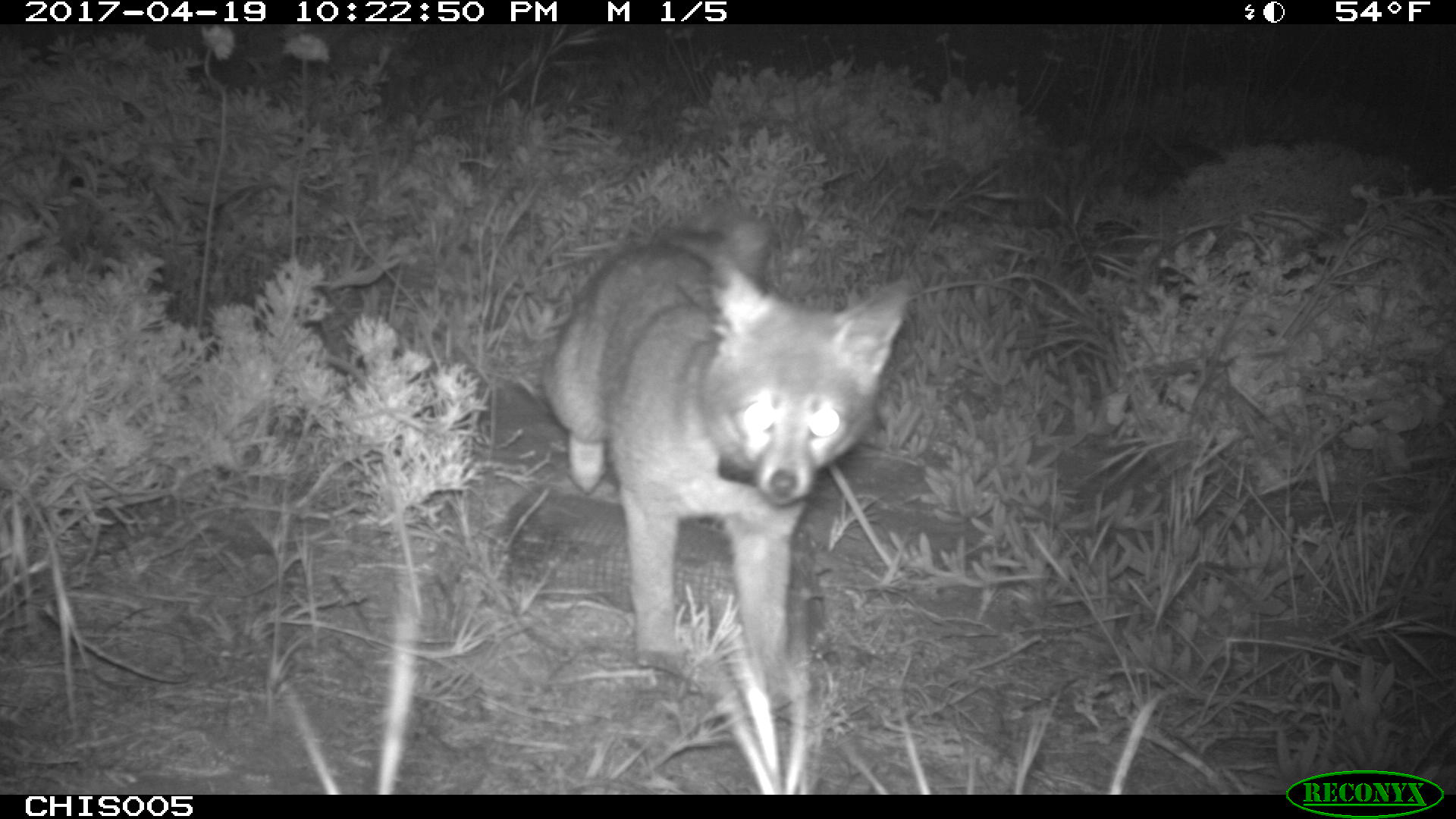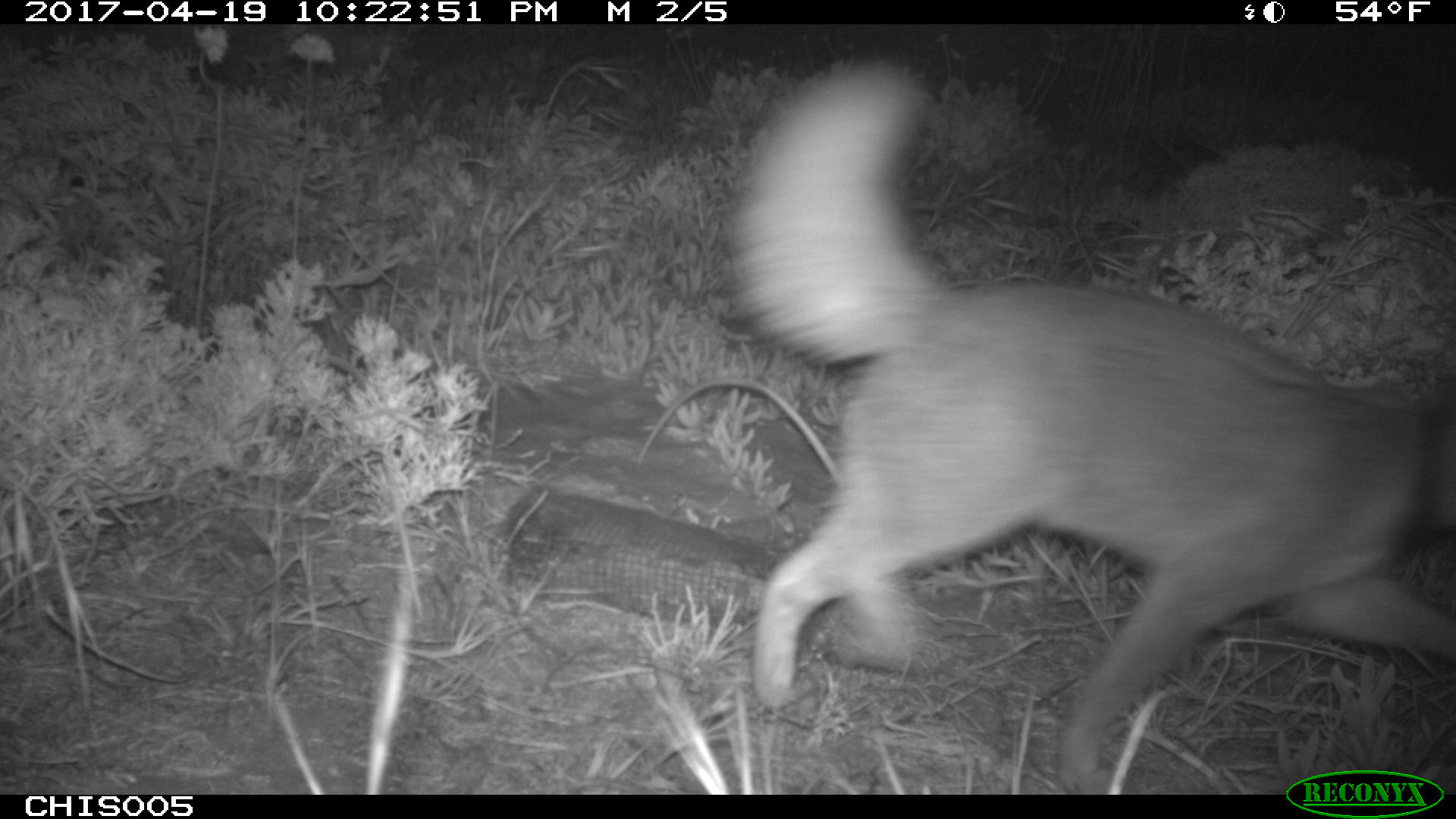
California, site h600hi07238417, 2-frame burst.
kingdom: Animalia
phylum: Chordata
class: Mammalia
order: Carnivora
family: Canidae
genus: Urocyon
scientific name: Urocyon littoralis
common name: island fox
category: fox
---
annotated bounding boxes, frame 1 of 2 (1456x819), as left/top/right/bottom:
fox: 540/197/909/717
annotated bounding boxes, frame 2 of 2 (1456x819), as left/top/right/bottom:
fox: 717/54/1455/792